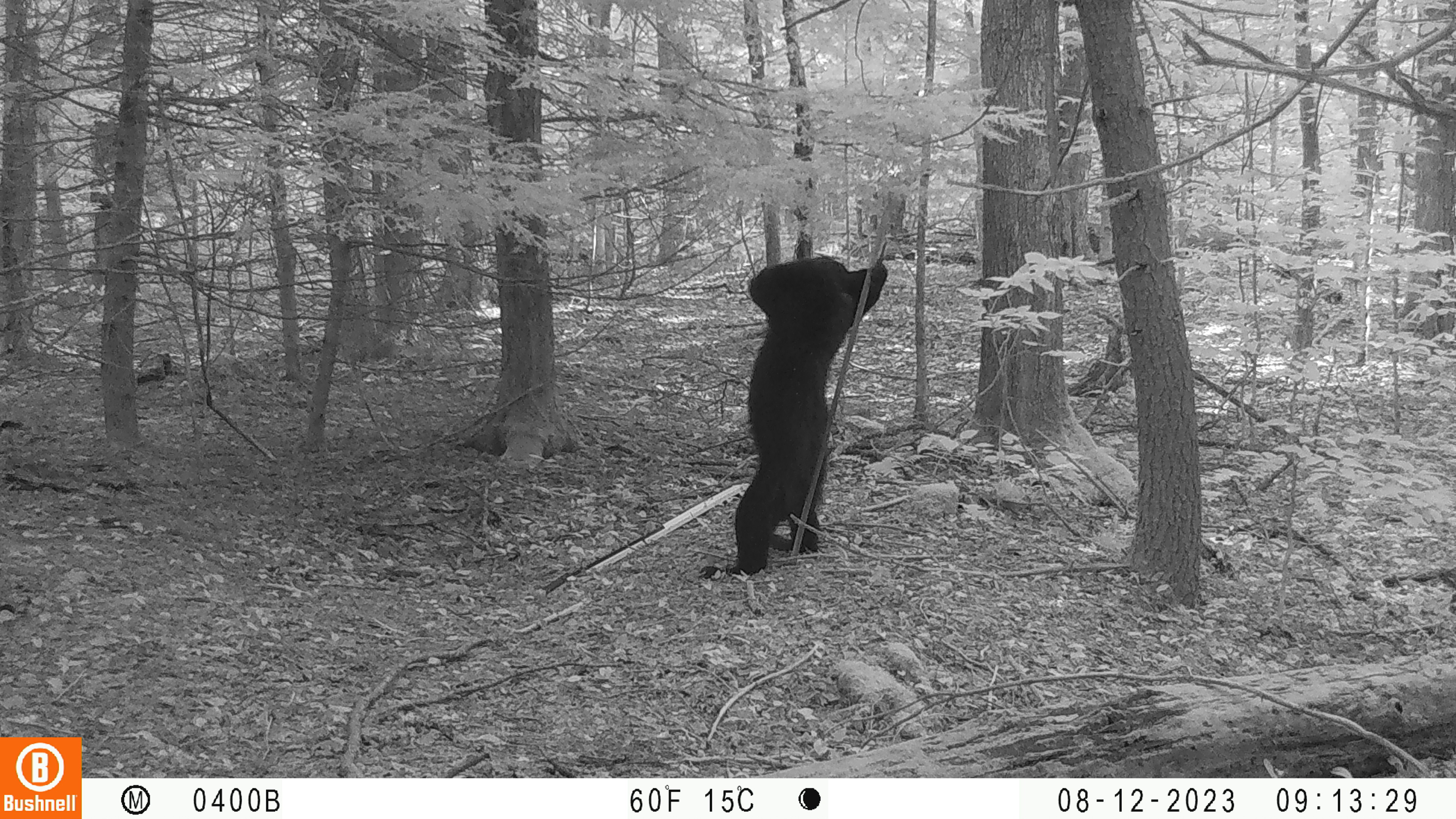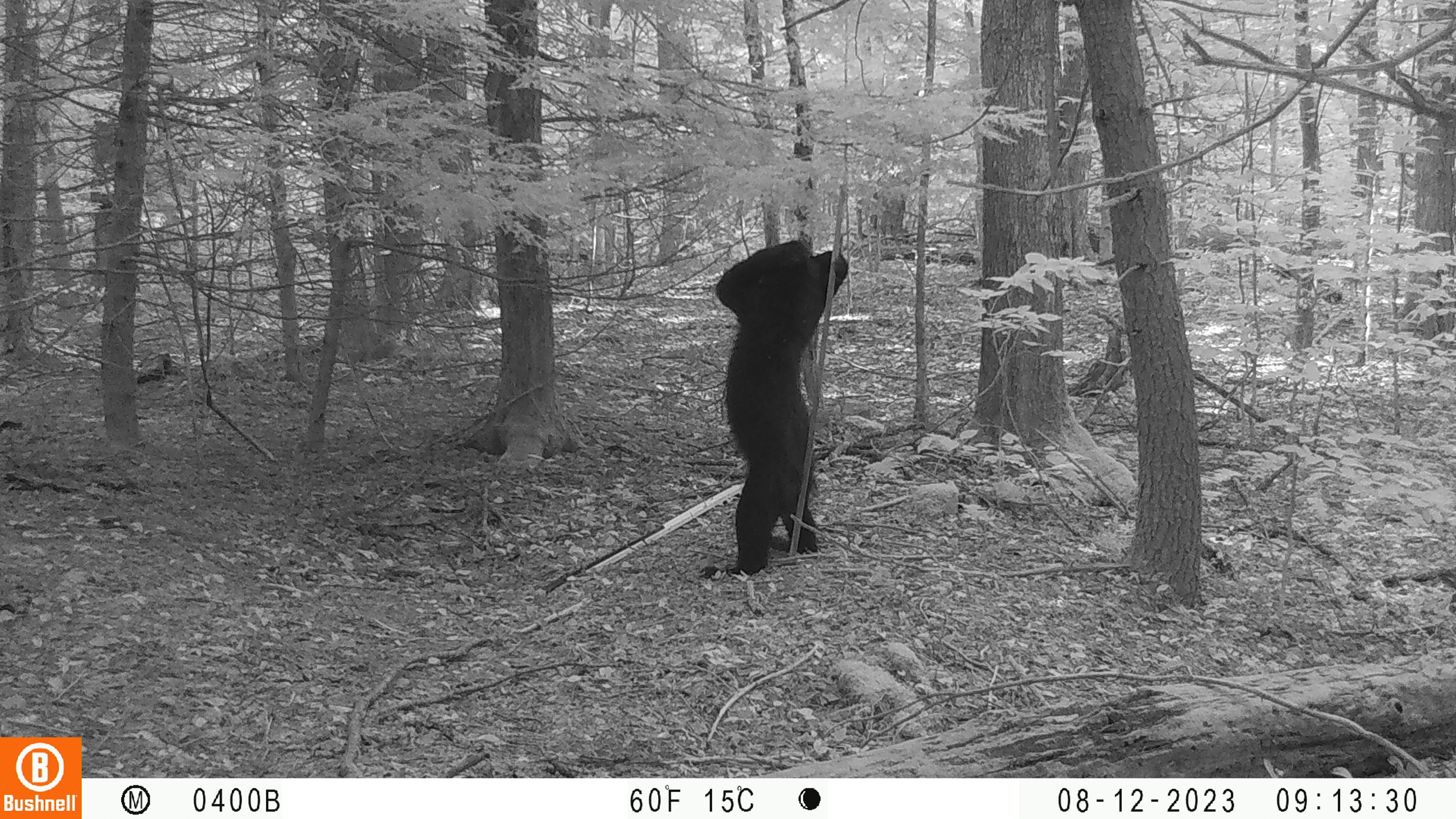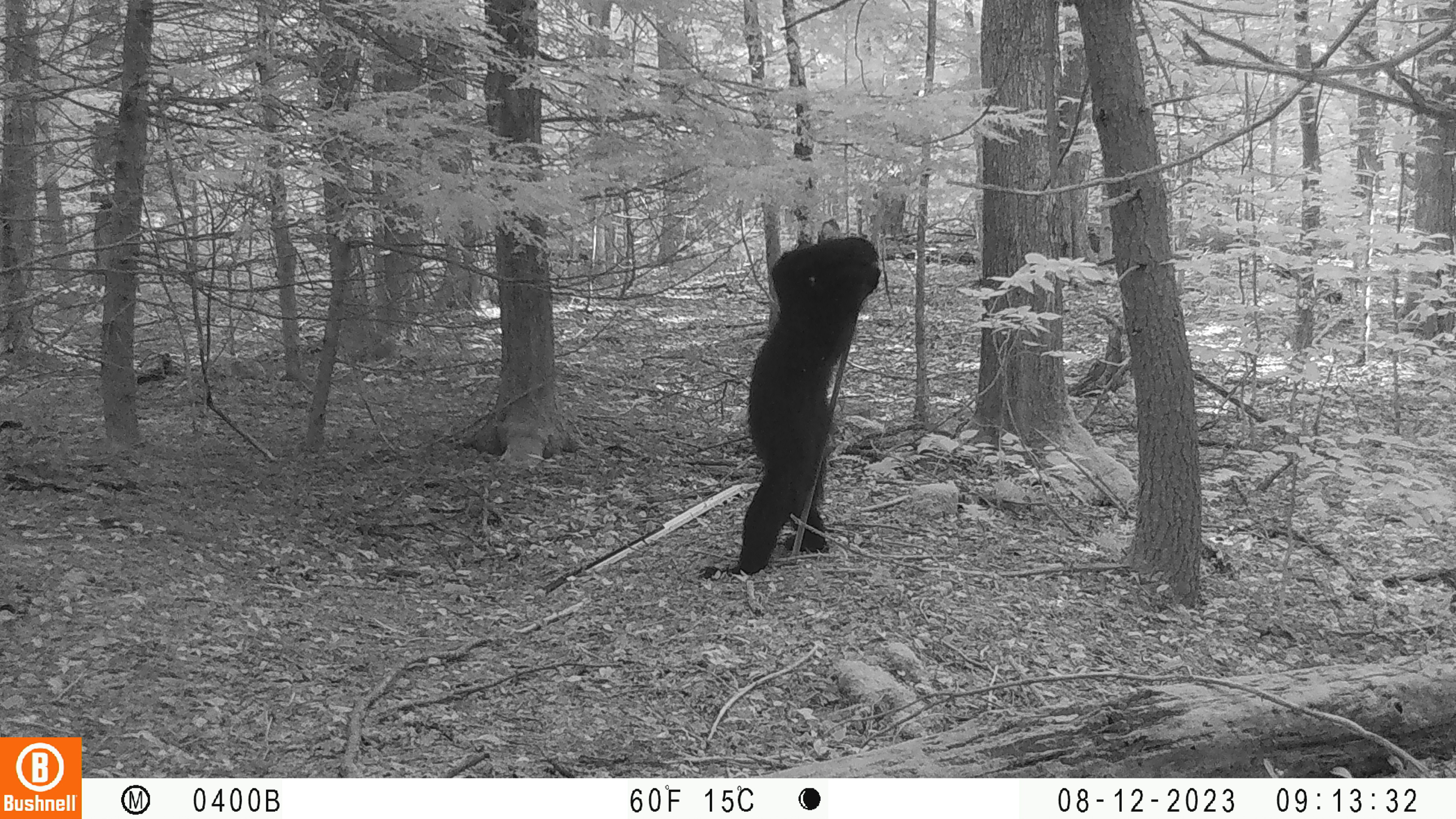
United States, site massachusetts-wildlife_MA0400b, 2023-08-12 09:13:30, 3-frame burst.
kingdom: Animalia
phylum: Chordata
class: Mammalia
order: Carnivora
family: Ursidae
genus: Ursus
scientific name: Ursus americanus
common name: black bear